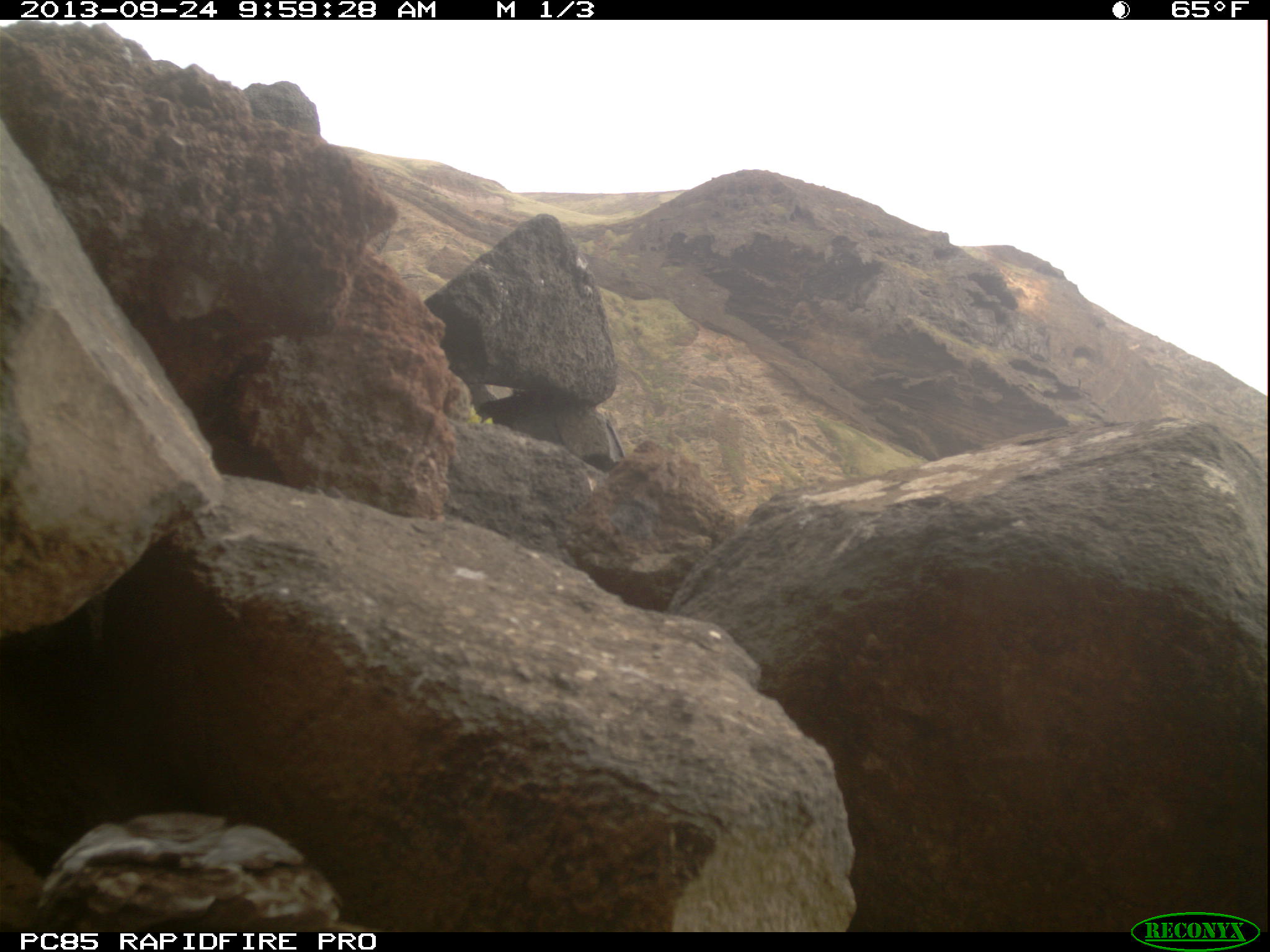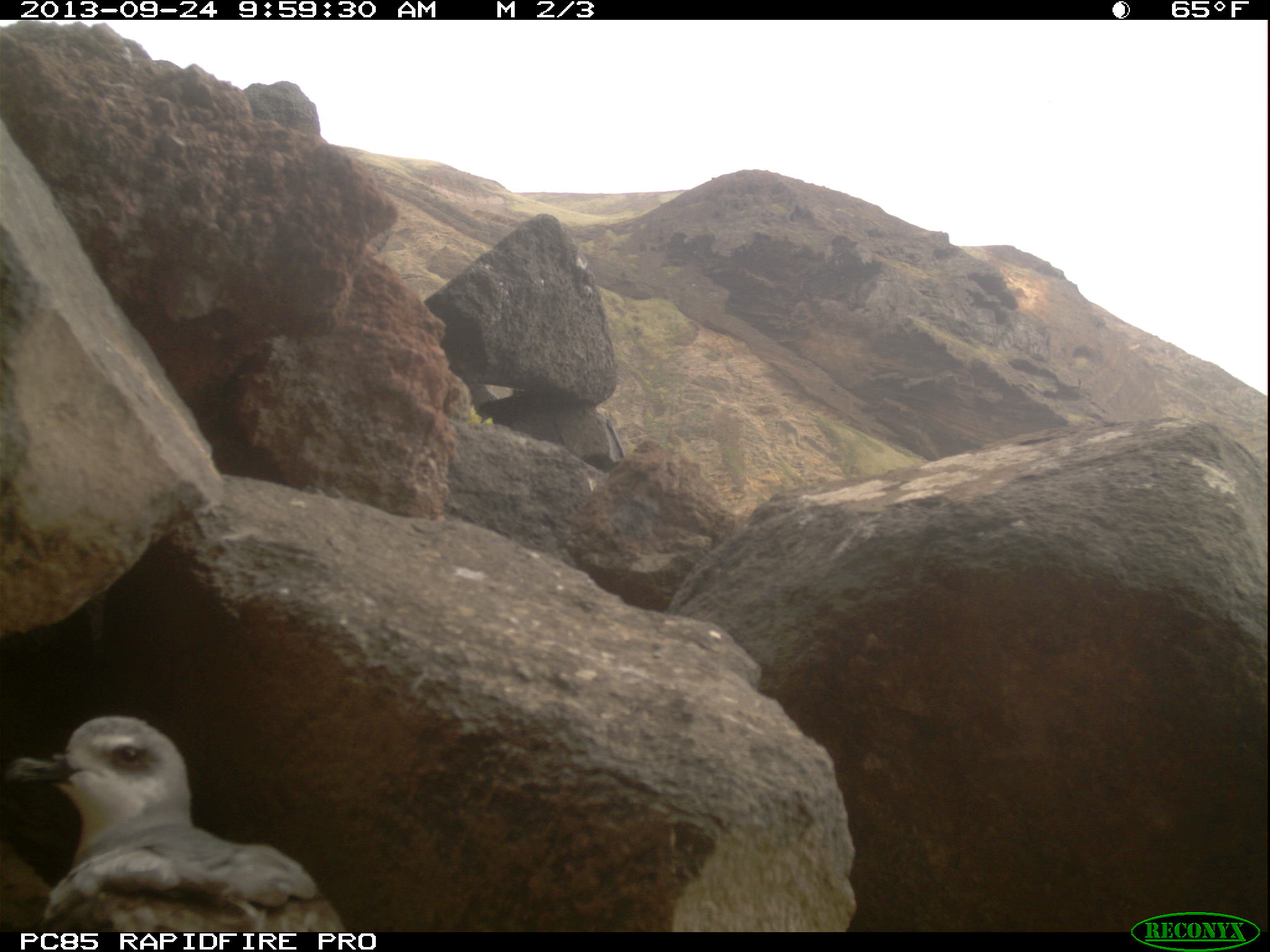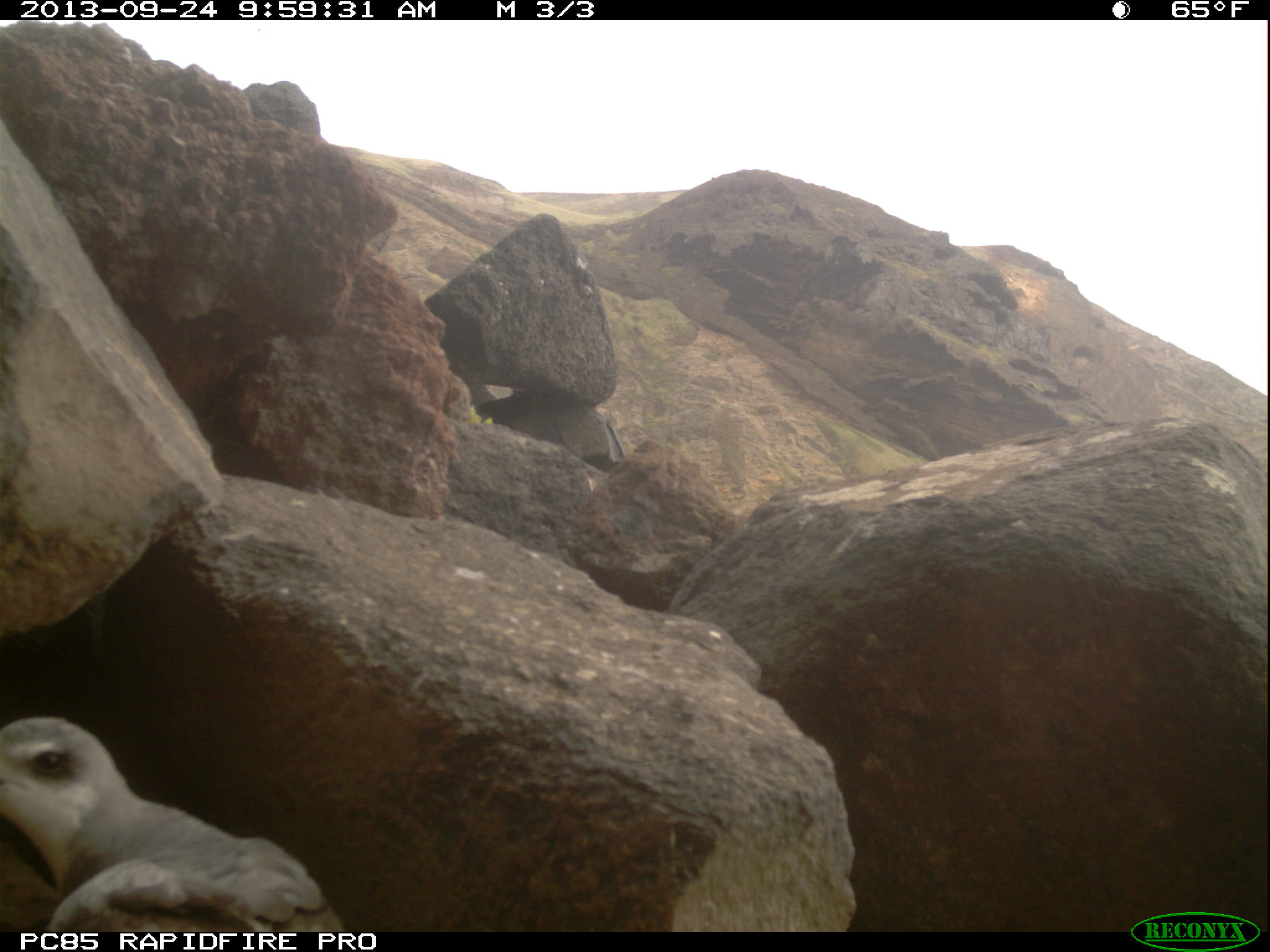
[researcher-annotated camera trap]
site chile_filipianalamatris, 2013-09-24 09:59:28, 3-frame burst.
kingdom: Animalia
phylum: Chordata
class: Aves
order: Procellariiformes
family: Procellariidae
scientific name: Procellariidae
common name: petrel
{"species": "petrel (Procellariidae)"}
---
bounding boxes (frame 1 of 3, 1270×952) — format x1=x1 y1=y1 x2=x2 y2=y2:
petrel: x1=0 y1=809 x2=352 y2=932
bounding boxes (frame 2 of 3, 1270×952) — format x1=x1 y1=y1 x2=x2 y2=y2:
petrel: x1=0 y1=710 x2=342 y2=929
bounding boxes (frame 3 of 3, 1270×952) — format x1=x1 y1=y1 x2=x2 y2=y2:
petrel: x1=0 y1=713 x2=342 y2=933